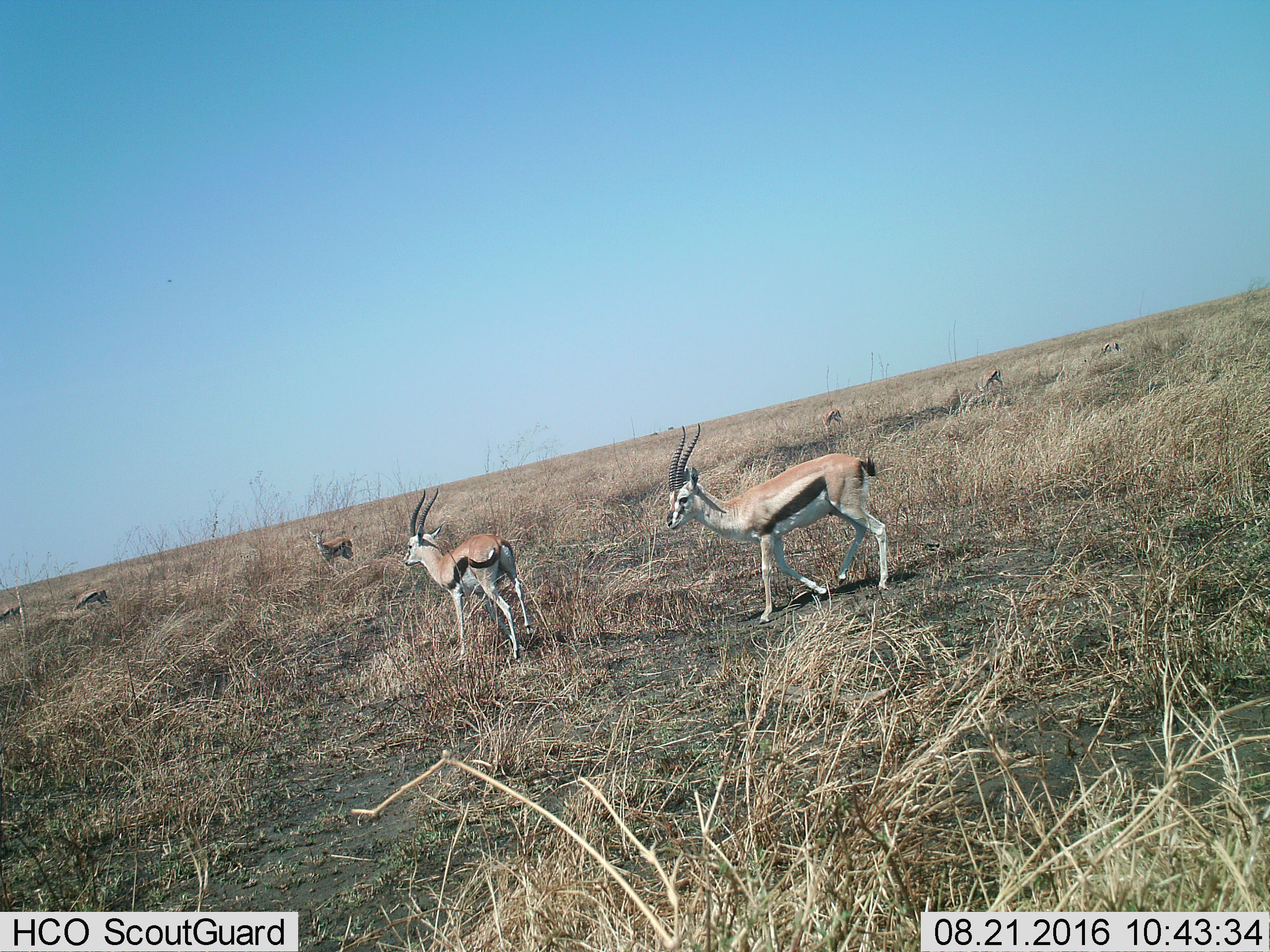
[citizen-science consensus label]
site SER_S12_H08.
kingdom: Animalia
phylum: Chordata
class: Mammalia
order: Artiodactyla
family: Bovidae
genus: Eudorcas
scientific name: Eudorcas thomsonii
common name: thomson's gazelle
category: gazellethomsons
Gazellethomsons (thomson's gazelle) (Eudorcas thomsonii), count 8. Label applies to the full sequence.